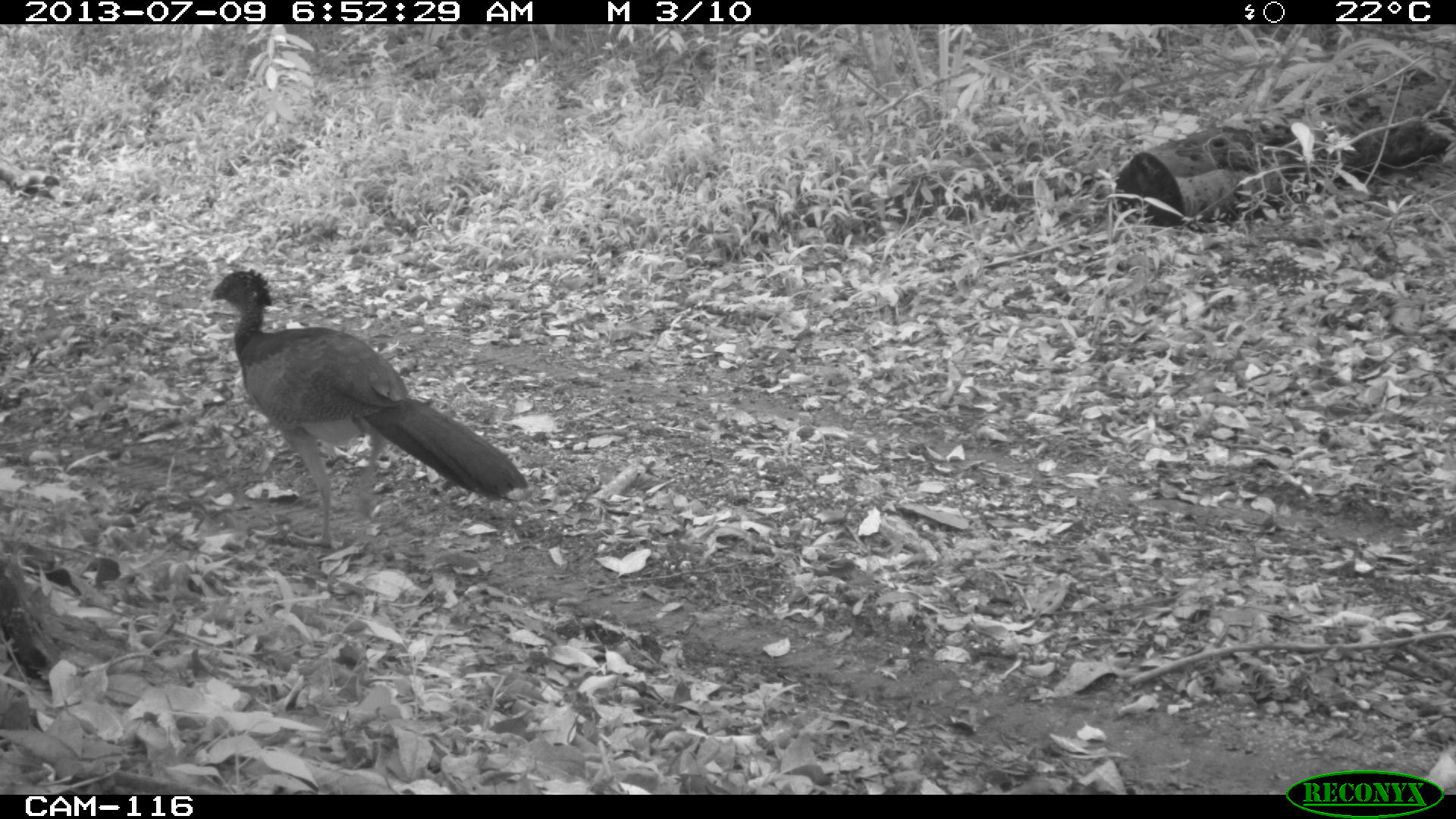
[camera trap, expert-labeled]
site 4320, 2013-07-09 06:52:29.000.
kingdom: Animalia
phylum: Chordata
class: Aves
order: Galliformes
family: Cracidae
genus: Crax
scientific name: Crax rubra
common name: great curassow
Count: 1.